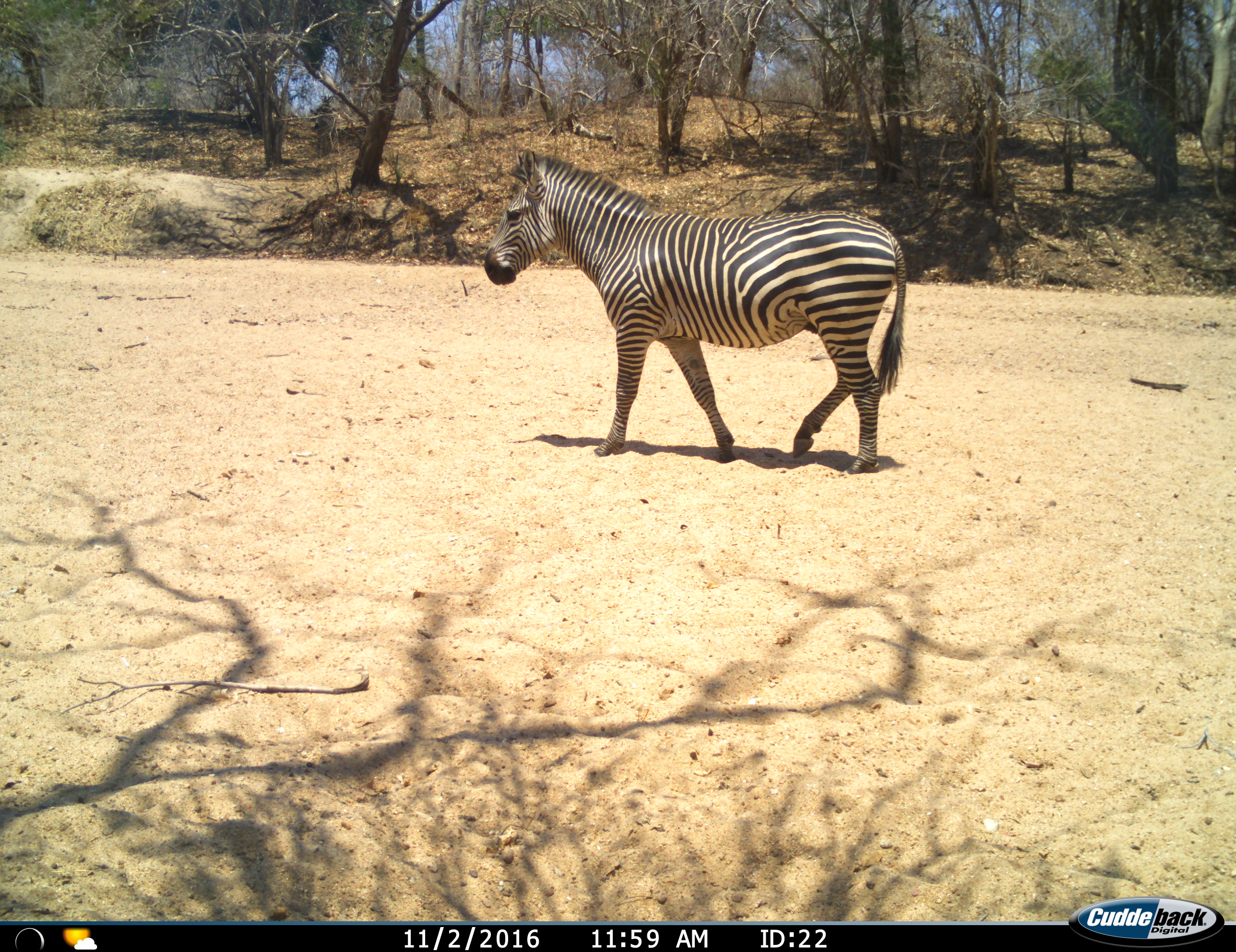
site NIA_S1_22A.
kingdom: Animalia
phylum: Chordata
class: Mammalia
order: Perissodactyla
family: Equidae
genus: Equus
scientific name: Equus quagga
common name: plains zebra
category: zebraplains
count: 1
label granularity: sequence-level